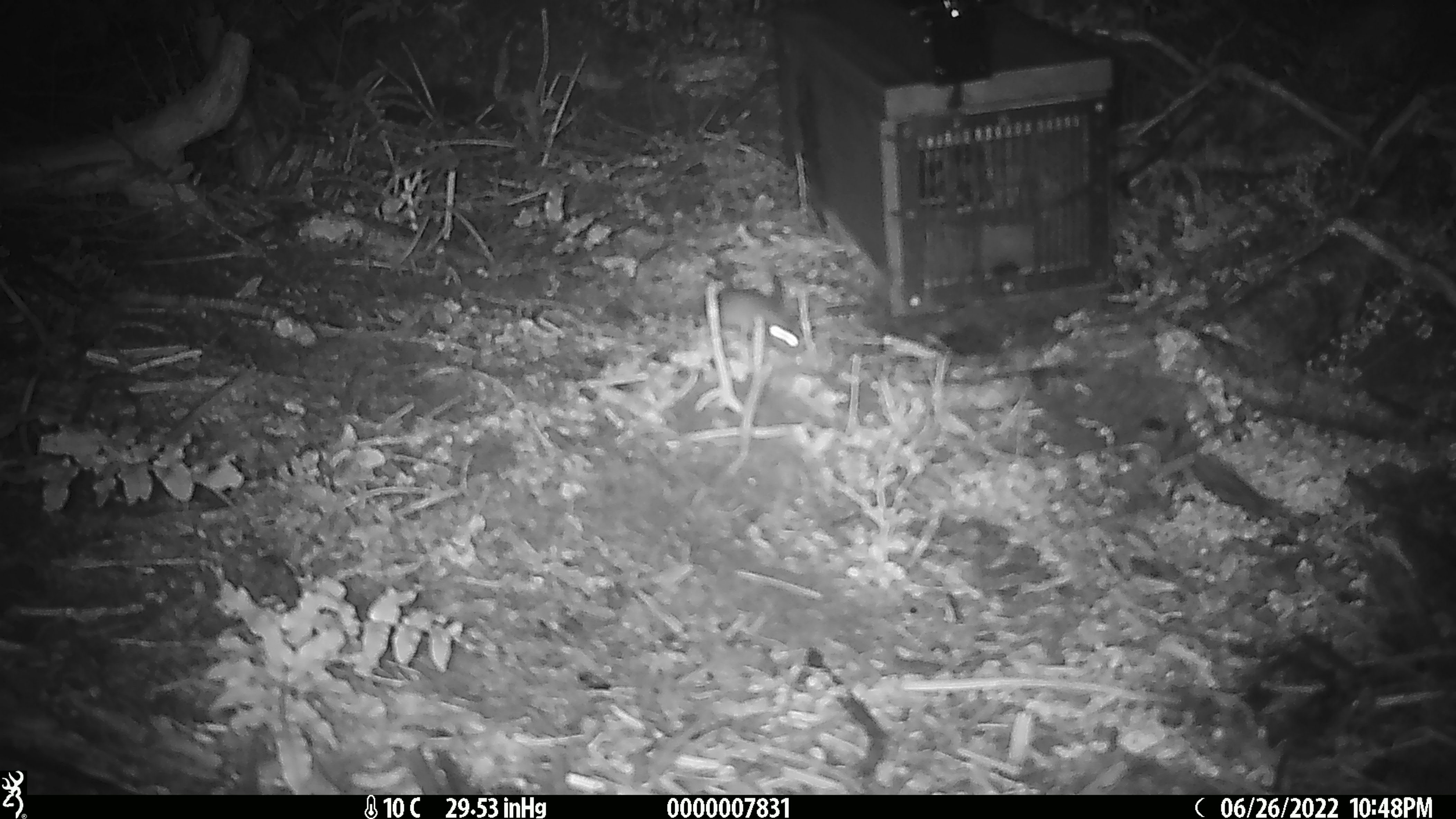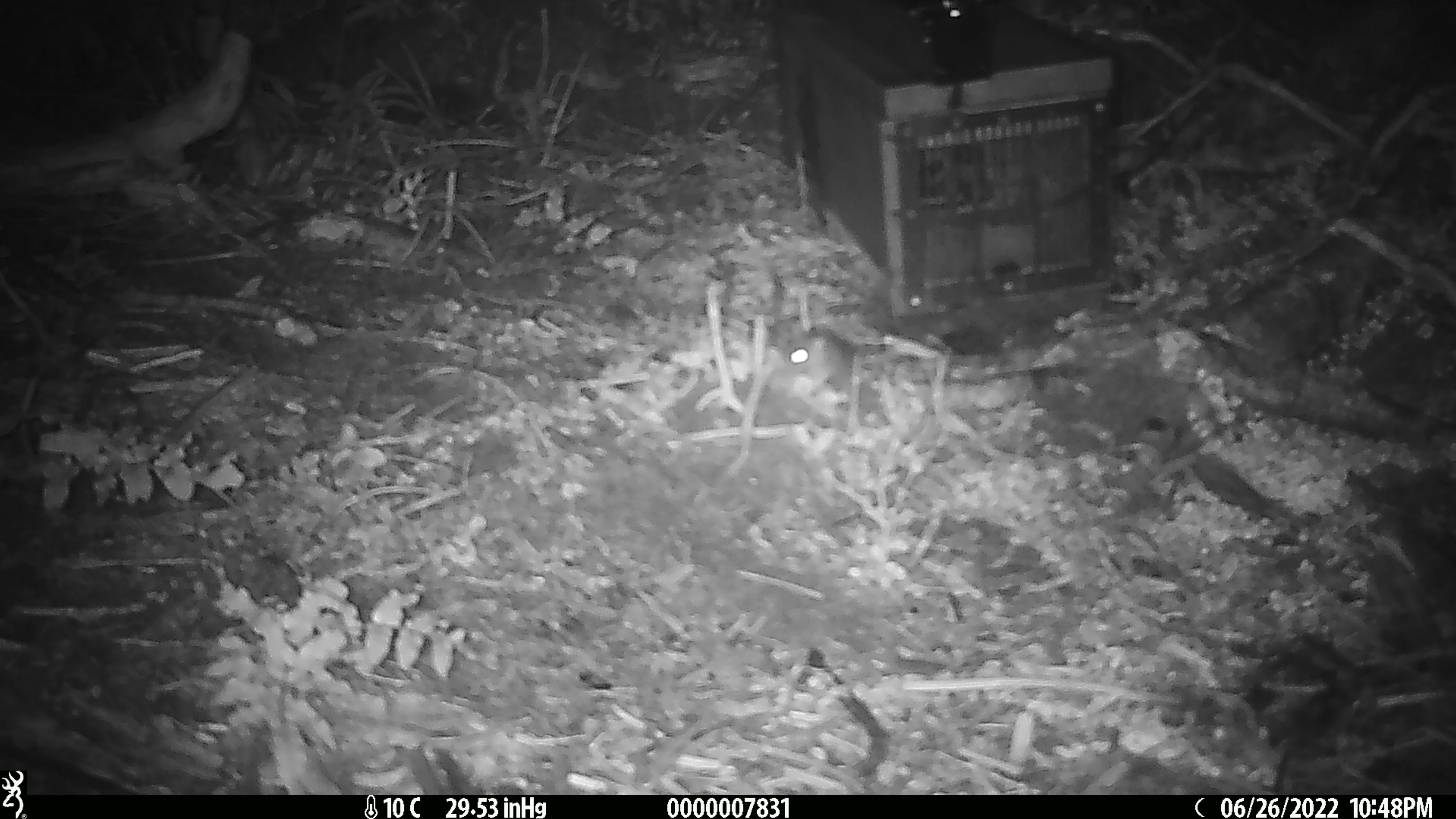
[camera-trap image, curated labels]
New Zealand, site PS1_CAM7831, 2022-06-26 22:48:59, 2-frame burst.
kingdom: Animalia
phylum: Chordata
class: Mammalia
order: Rodentia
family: Muridae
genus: Mus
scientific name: Mus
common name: mouse